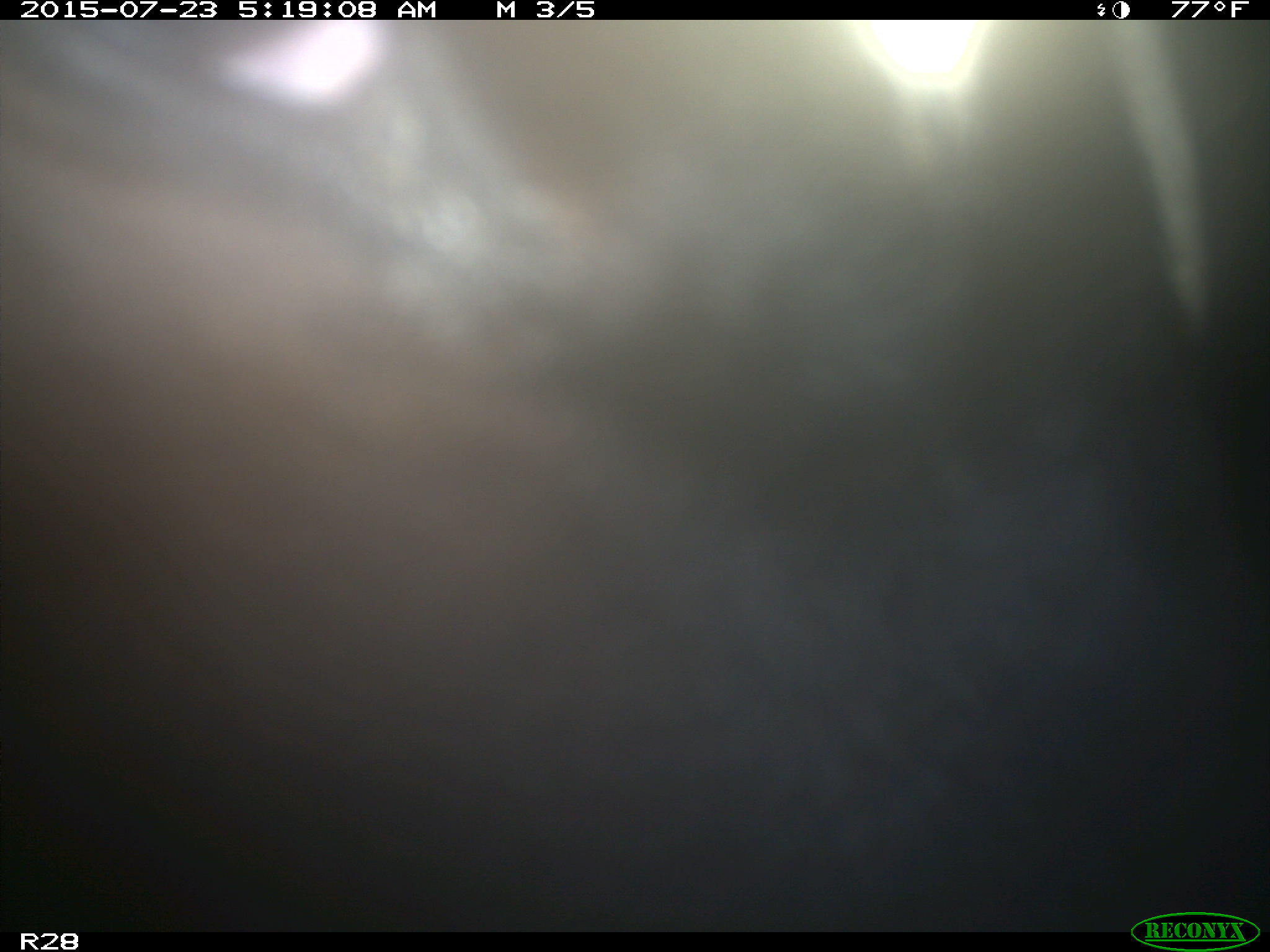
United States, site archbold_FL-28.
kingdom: Animalia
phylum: Chordata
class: Mammalia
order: Artiodactyla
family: Bovidae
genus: Bos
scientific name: Bos taurus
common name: domestic cow